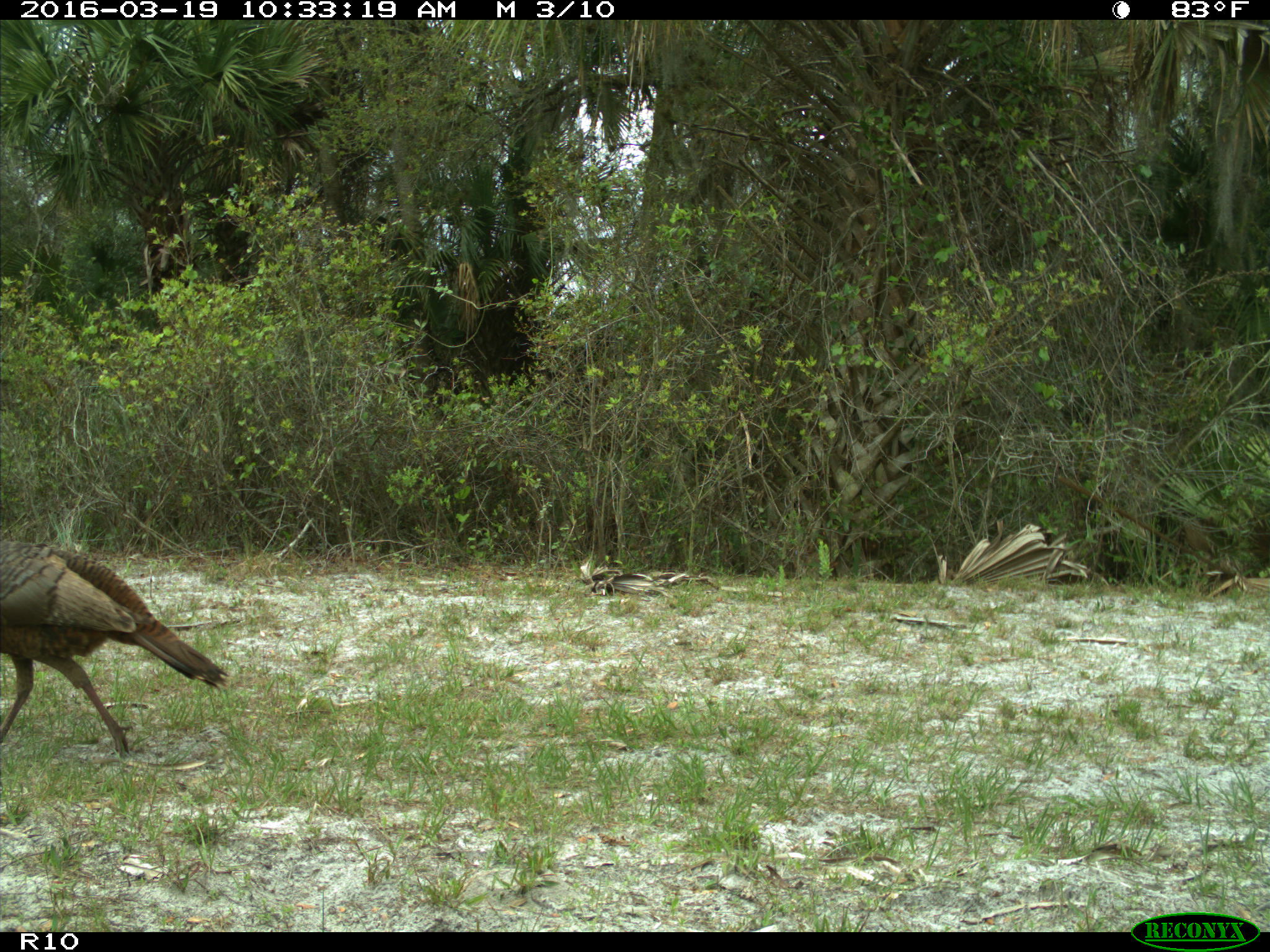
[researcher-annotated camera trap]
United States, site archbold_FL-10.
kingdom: Animalia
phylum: Chordata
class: Aves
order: Galliformes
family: Phasianidae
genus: Meleagris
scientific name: Meleagris gallopavo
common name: wild turkey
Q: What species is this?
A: Meleagris gallopavo (wild turkey).